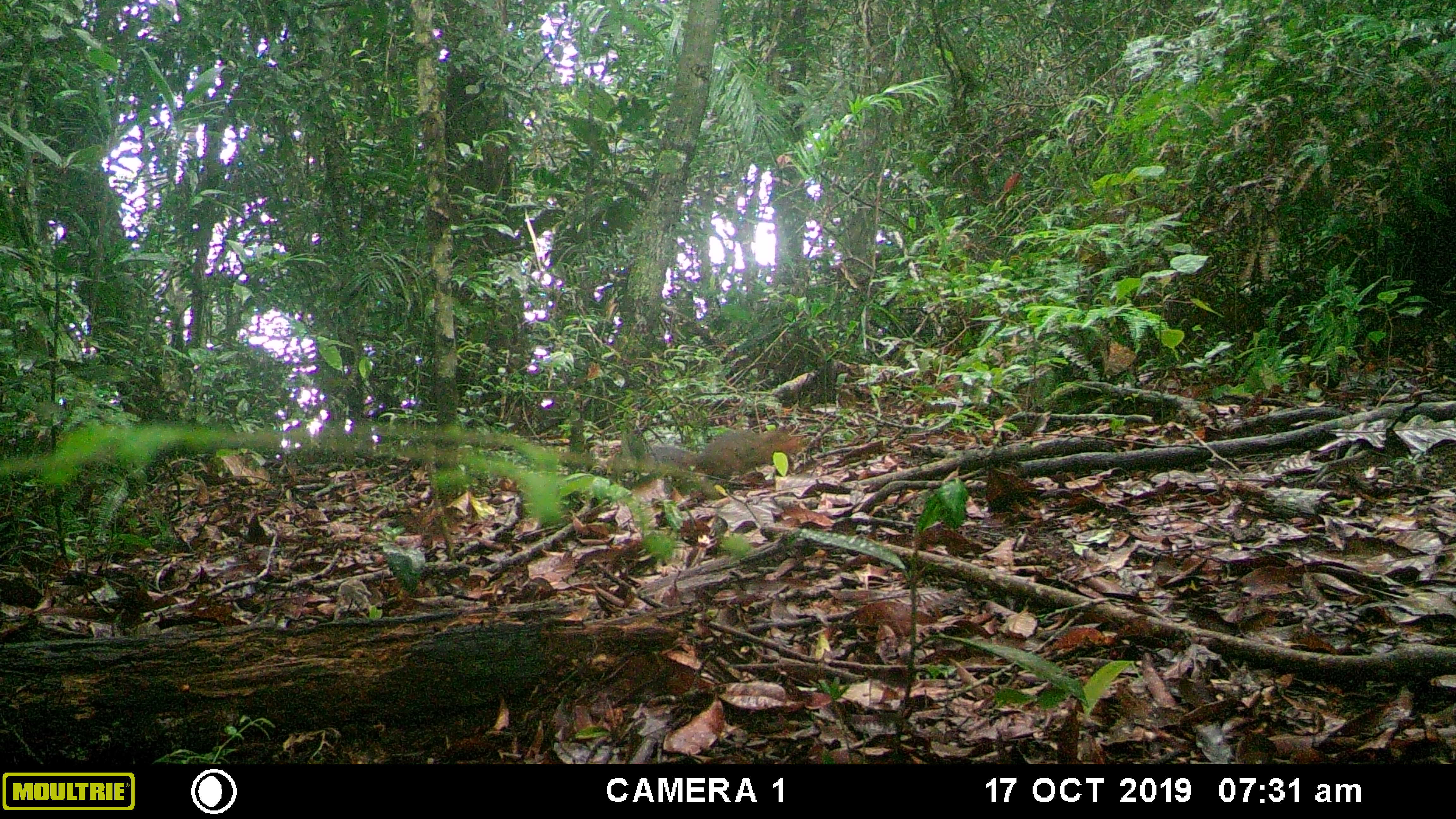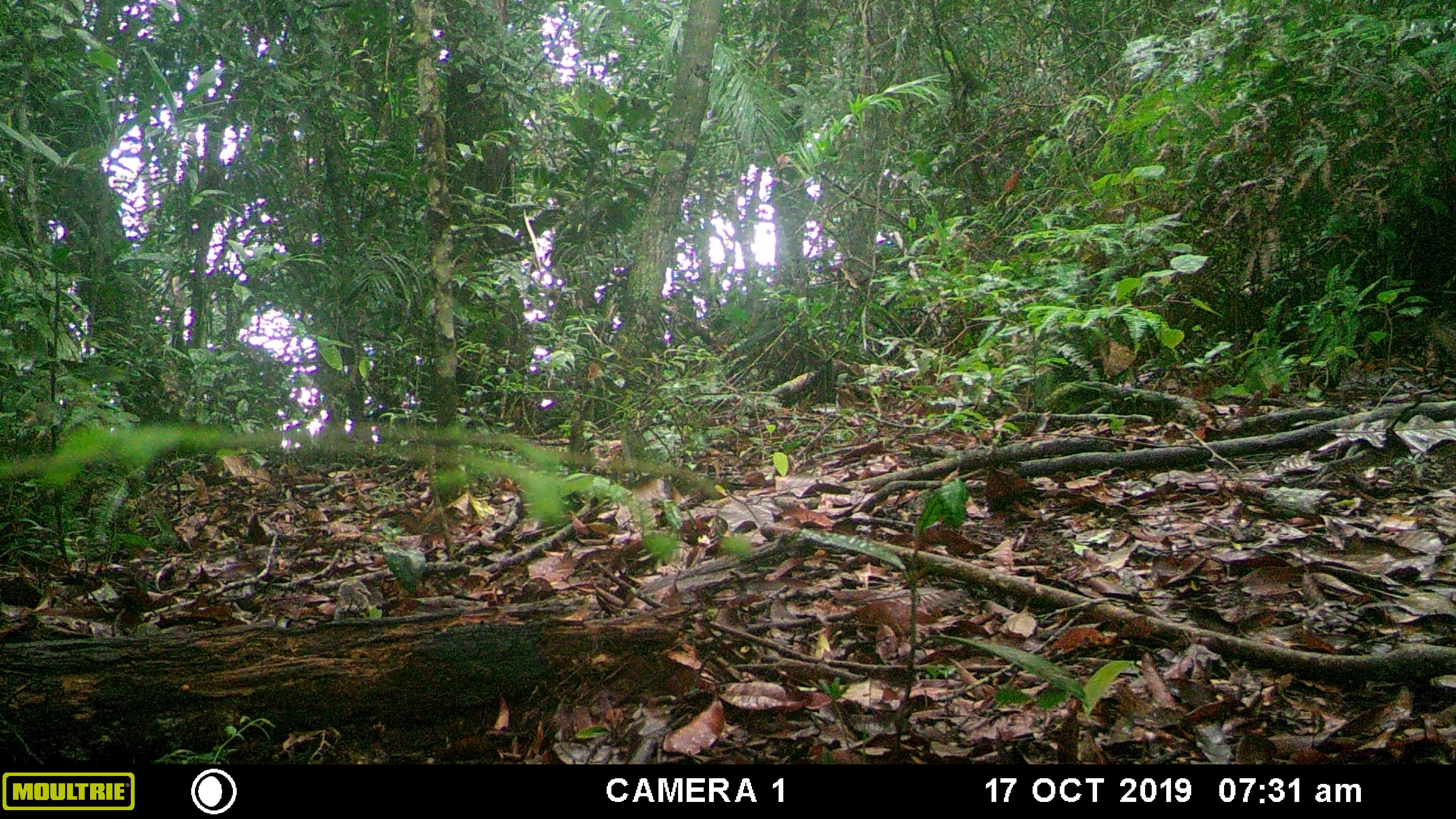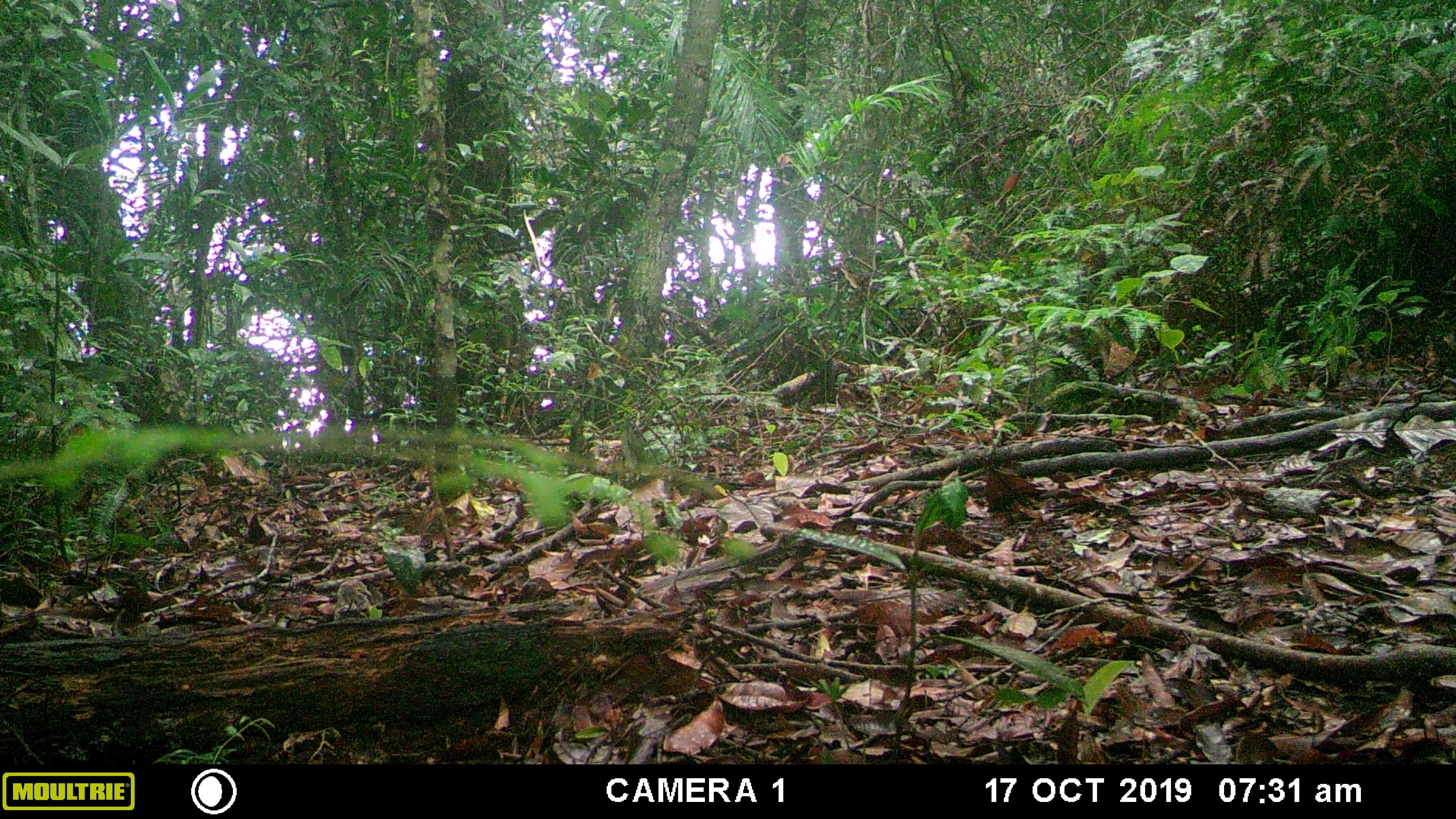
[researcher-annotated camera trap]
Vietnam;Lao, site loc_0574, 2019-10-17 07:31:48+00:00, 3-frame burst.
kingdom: Animalia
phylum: Chordata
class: Mammalia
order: Rodentia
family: Sciuridae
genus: Dremomys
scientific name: Dremomys rufigenis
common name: red-cheeked squirrel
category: red cheeked squirrel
Red cheeked squirrel (red-cheeked squirrel) (Dremomys rufigenis). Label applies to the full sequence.